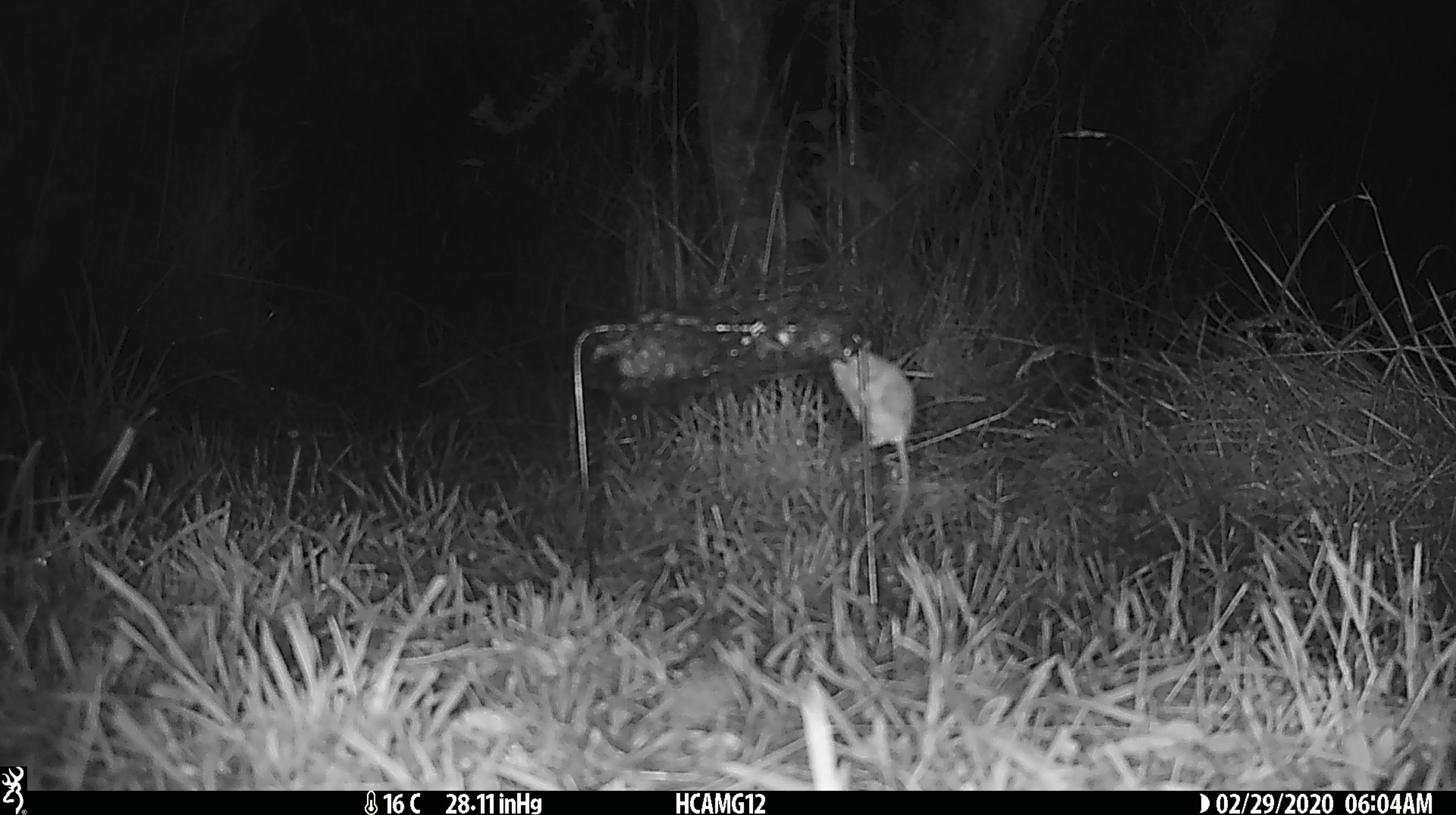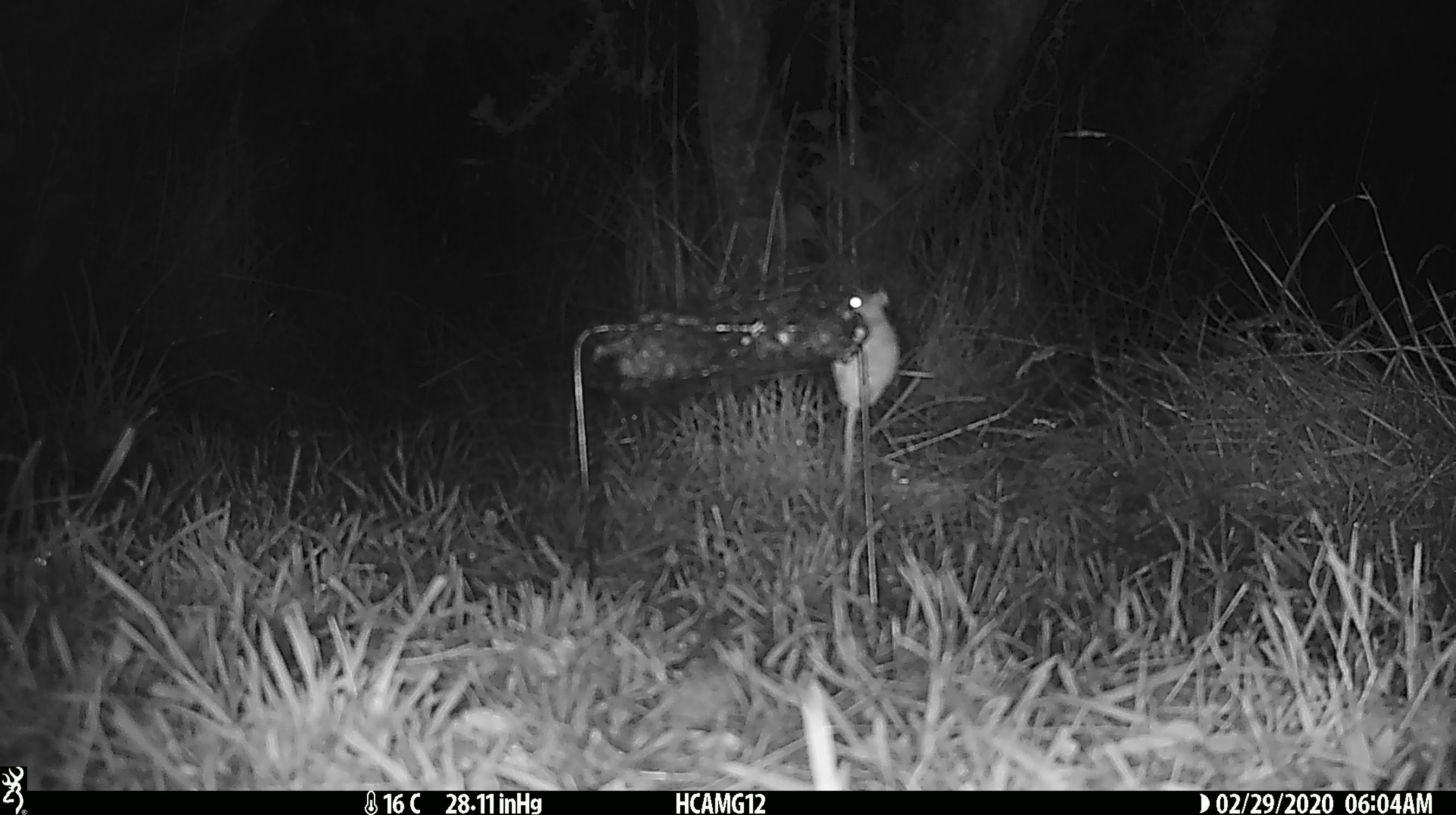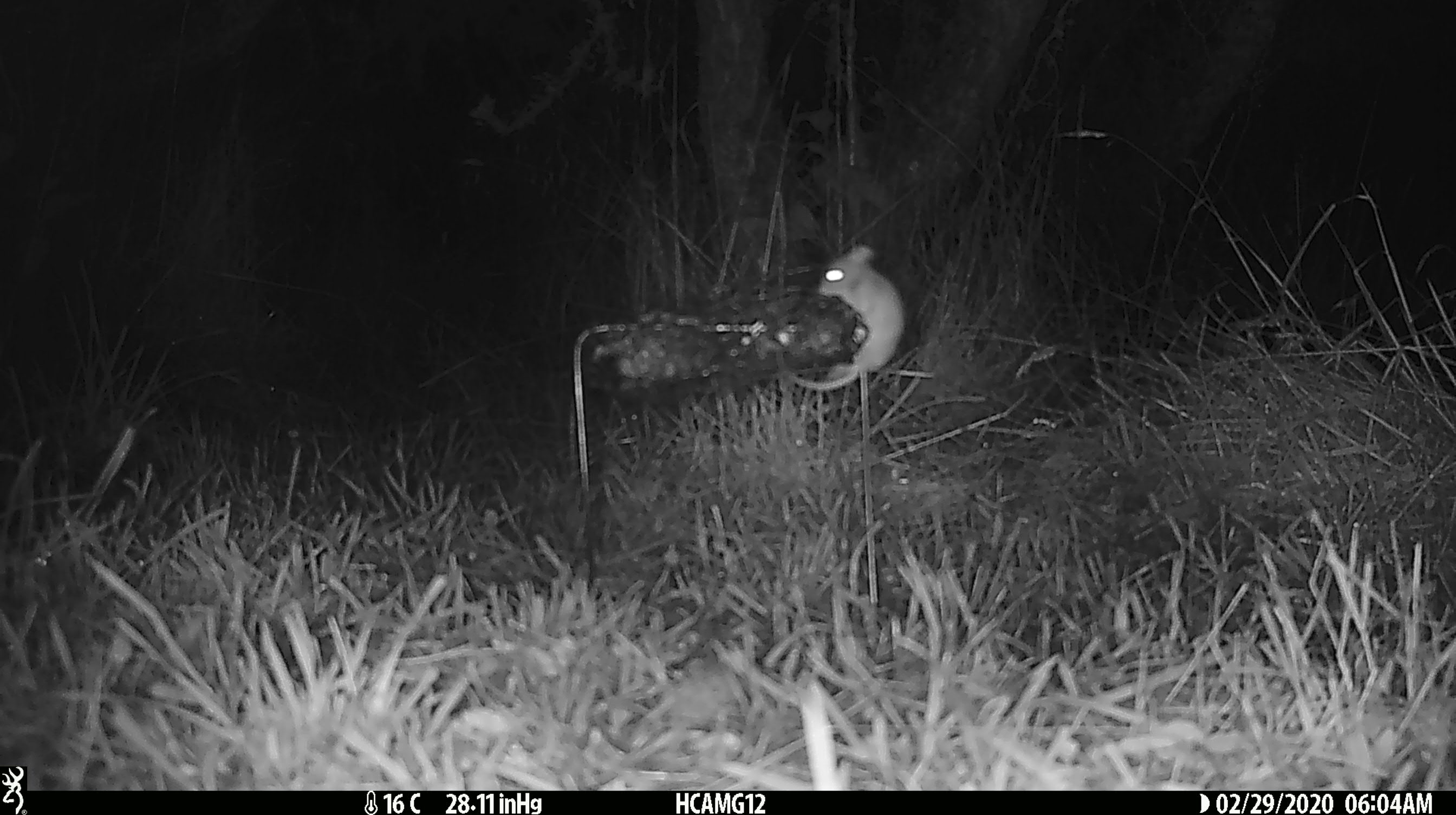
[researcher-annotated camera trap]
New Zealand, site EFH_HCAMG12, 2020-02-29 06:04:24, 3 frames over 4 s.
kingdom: Animalia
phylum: Chordata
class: Mammalia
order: Rodentia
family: Muridae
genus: Mus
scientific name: Mus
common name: mouse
Mouse (Mus).